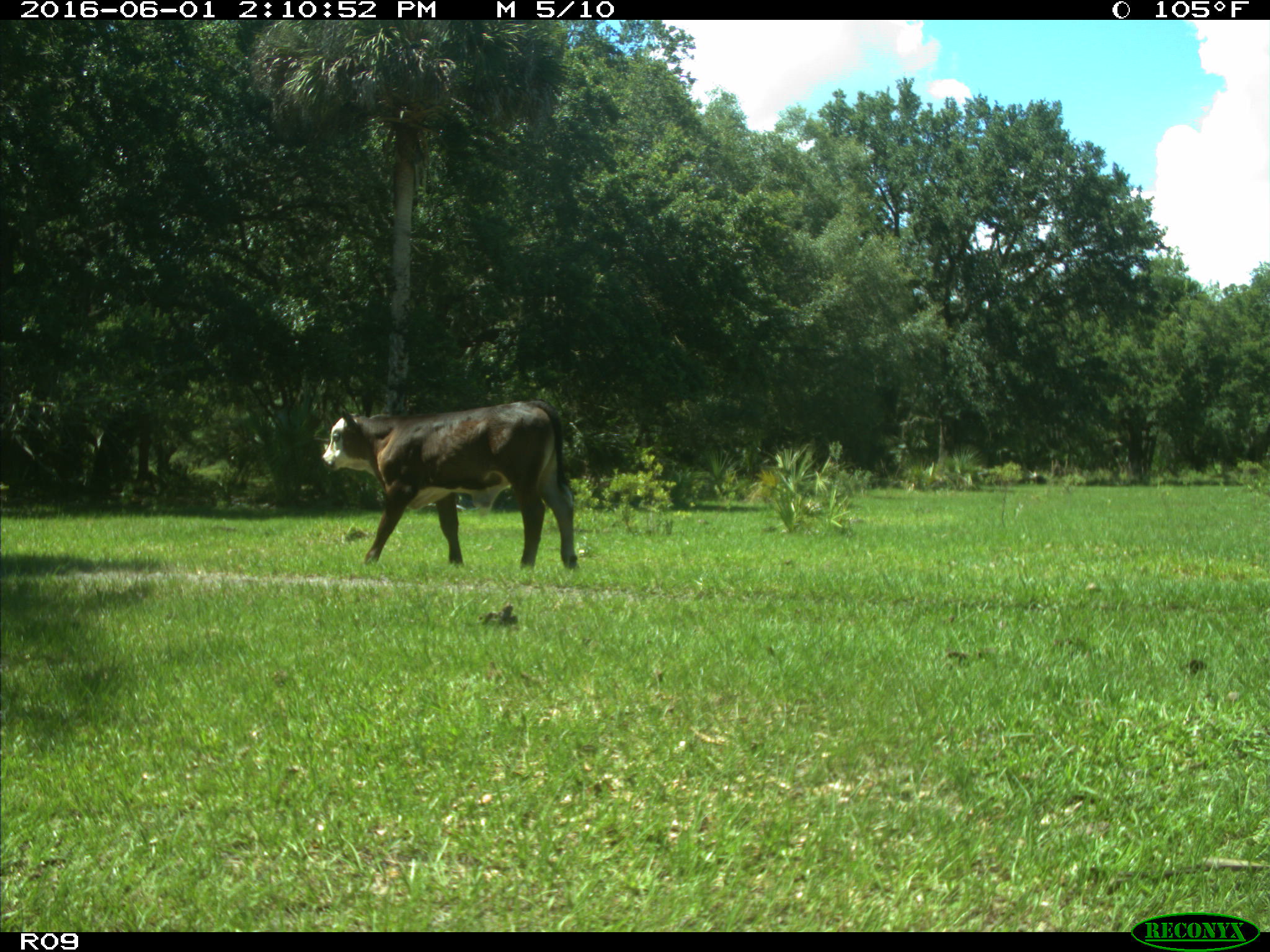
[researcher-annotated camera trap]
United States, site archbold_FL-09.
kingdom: Animalia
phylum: Chordata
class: Mammalia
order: Artiodactyla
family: Bovidae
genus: Bos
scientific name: Bos taurus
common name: domestic cow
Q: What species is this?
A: Bos taurus (domestic cow).